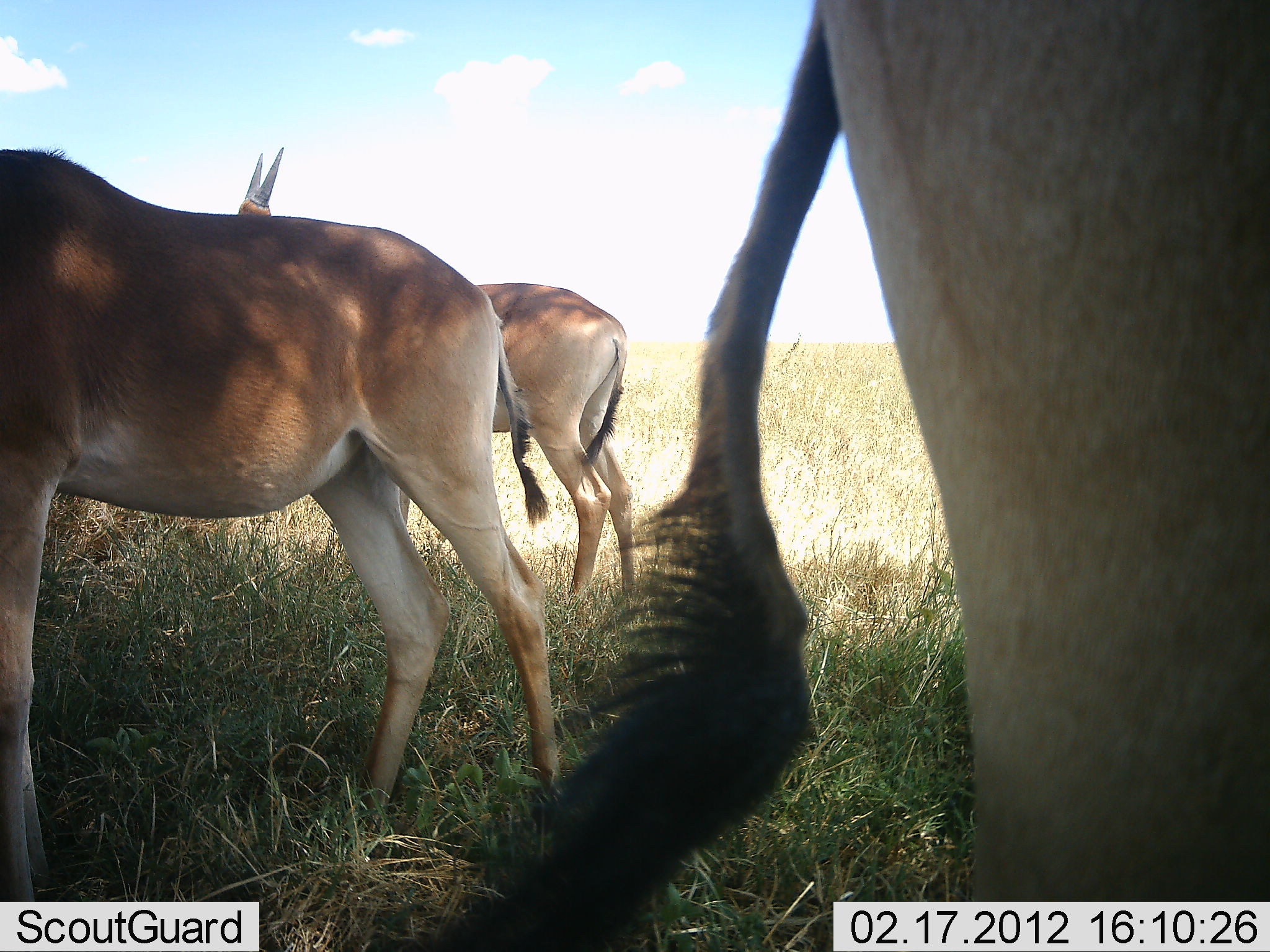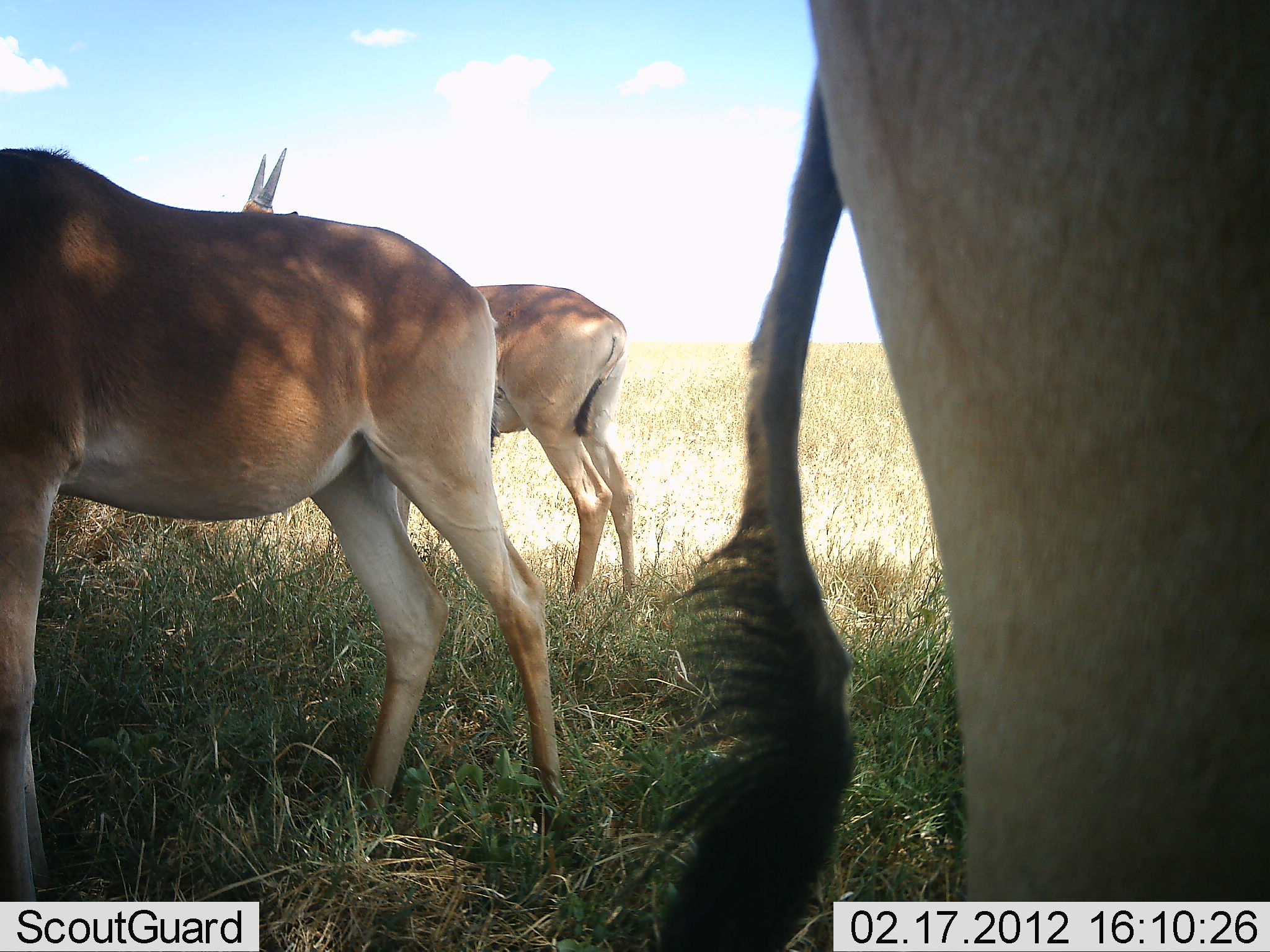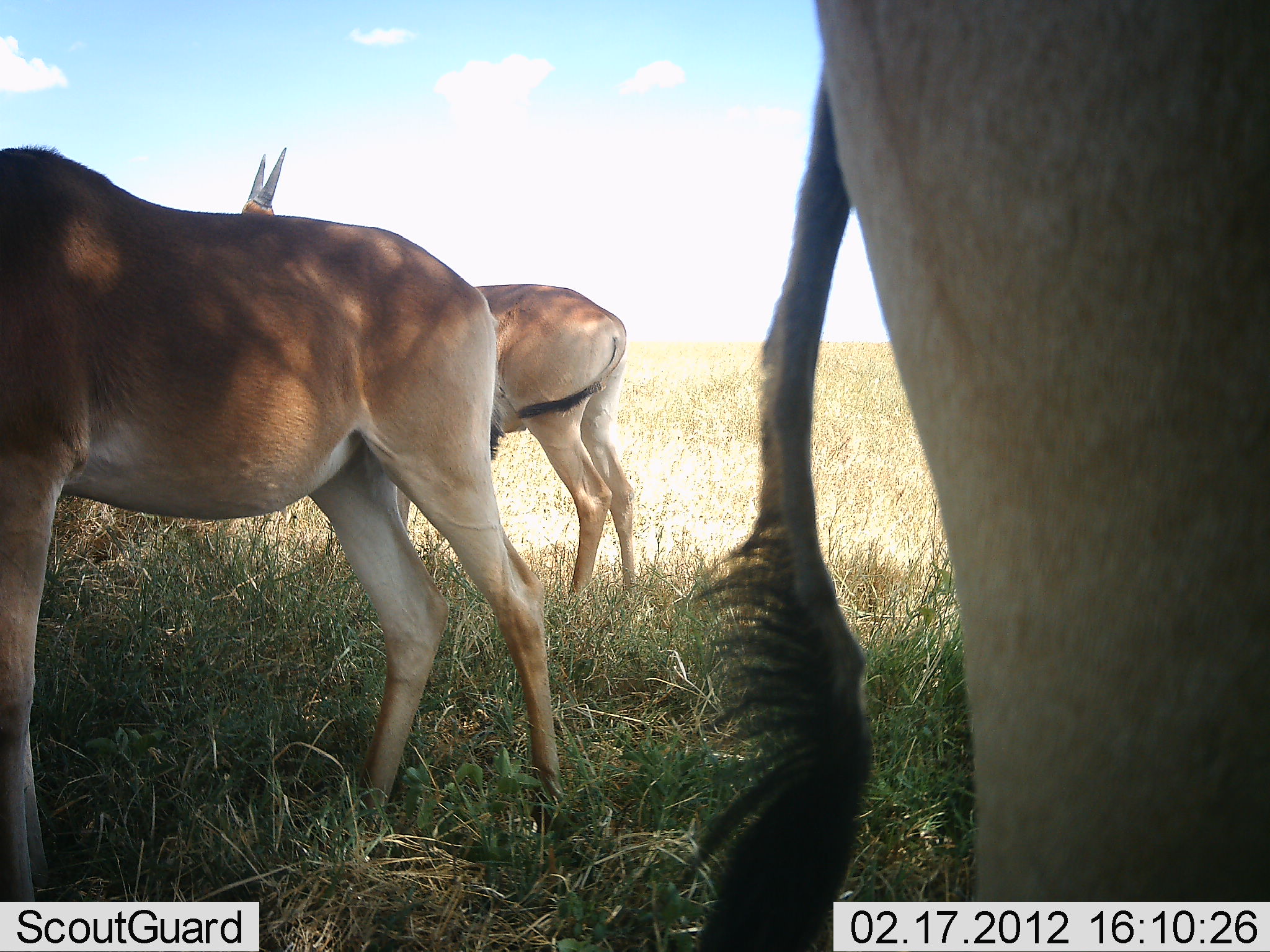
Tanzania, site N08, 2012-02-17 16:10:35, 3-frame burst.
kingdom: Animalia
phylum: Chordata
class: Mammalia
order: Artiodactyla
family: Bovidae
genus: Nanger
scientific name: Nanger granti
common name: grant's gazelle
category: gazellegrants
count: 3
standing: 85%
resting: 15%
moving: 0%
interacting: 0%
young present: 0%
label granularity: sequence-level